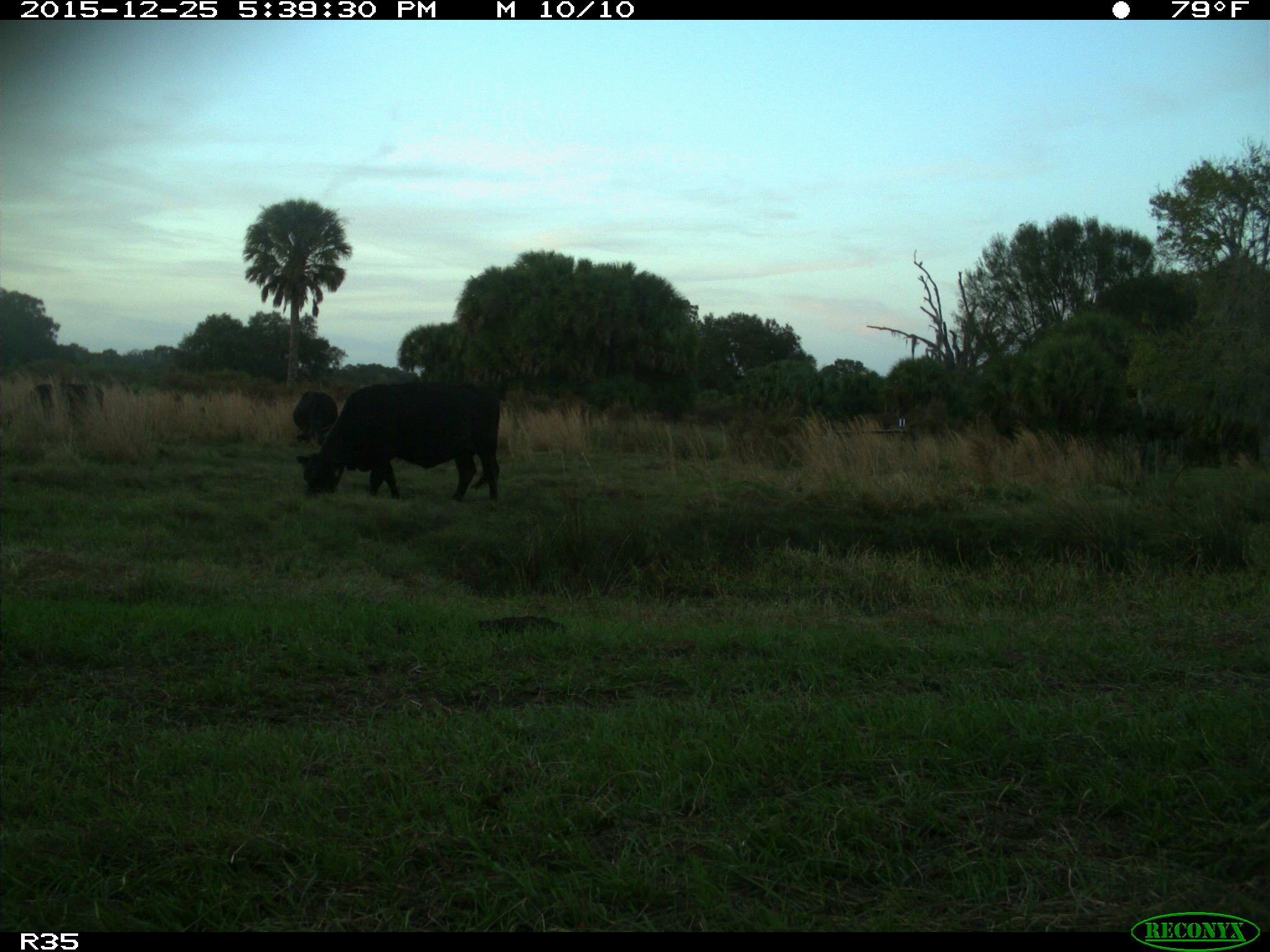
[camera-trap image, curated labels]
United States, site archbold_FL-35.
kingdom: Animalia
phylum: Chordata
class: Mammalia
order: Artiodactyla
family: Bovidae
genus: Bos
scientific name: Bos taurus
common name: domestic cow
Bos taurus (domestic cow).